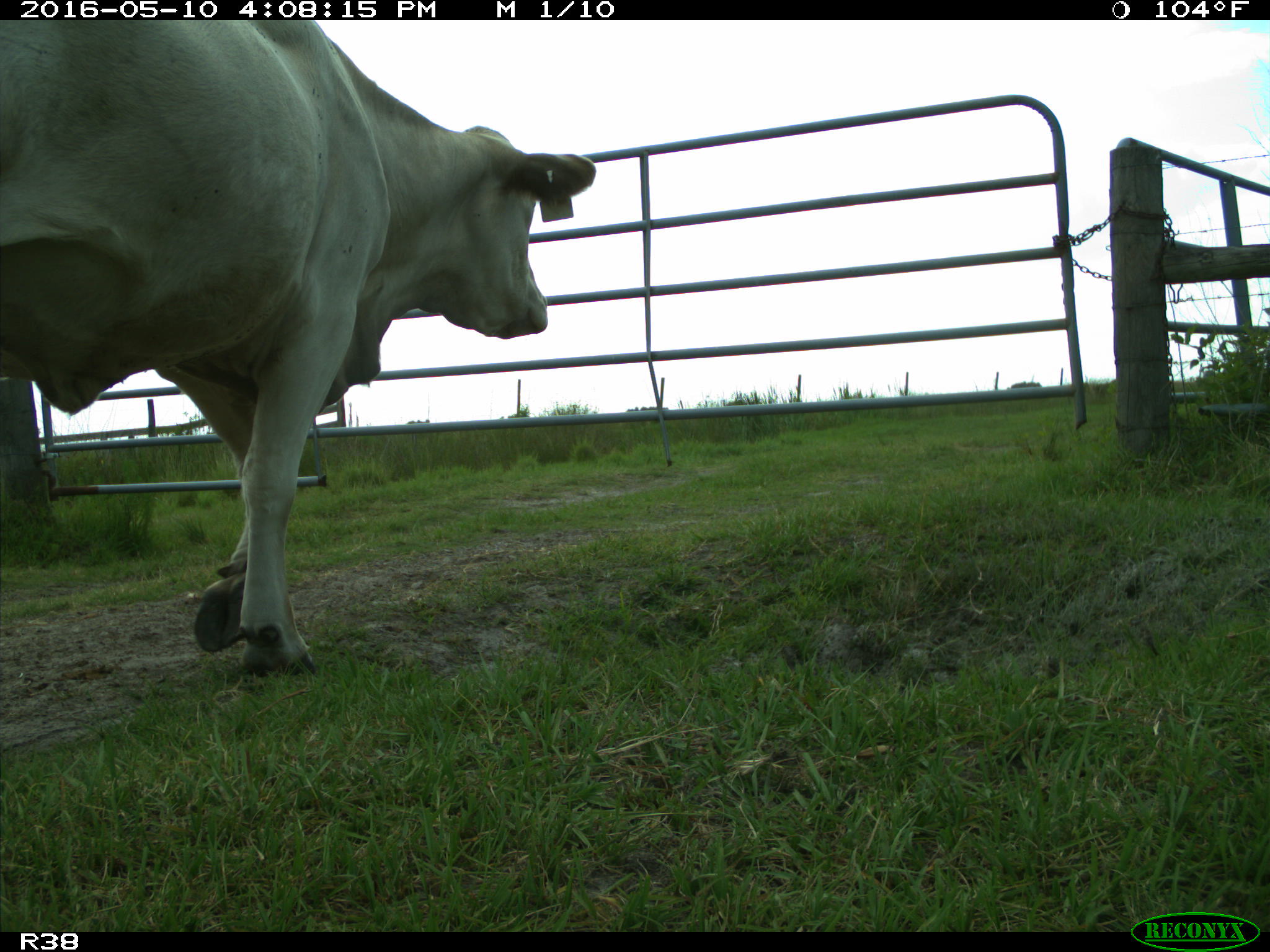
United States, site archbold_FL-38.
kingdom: Animalia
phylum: Chordata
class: Mammalia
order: Artiodactyla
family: Bovidae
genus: Bos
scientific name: Bos taurus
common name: domestic cow